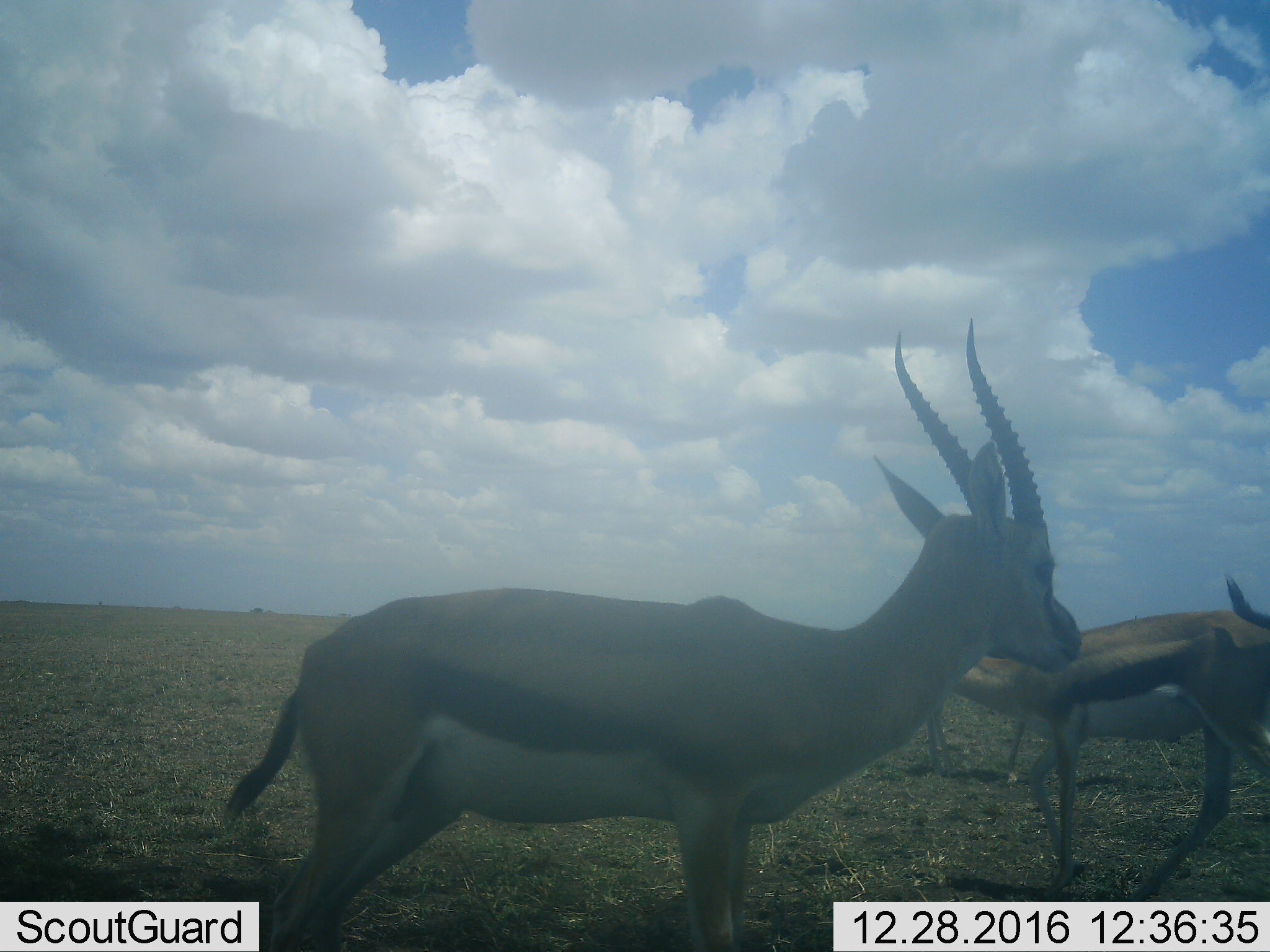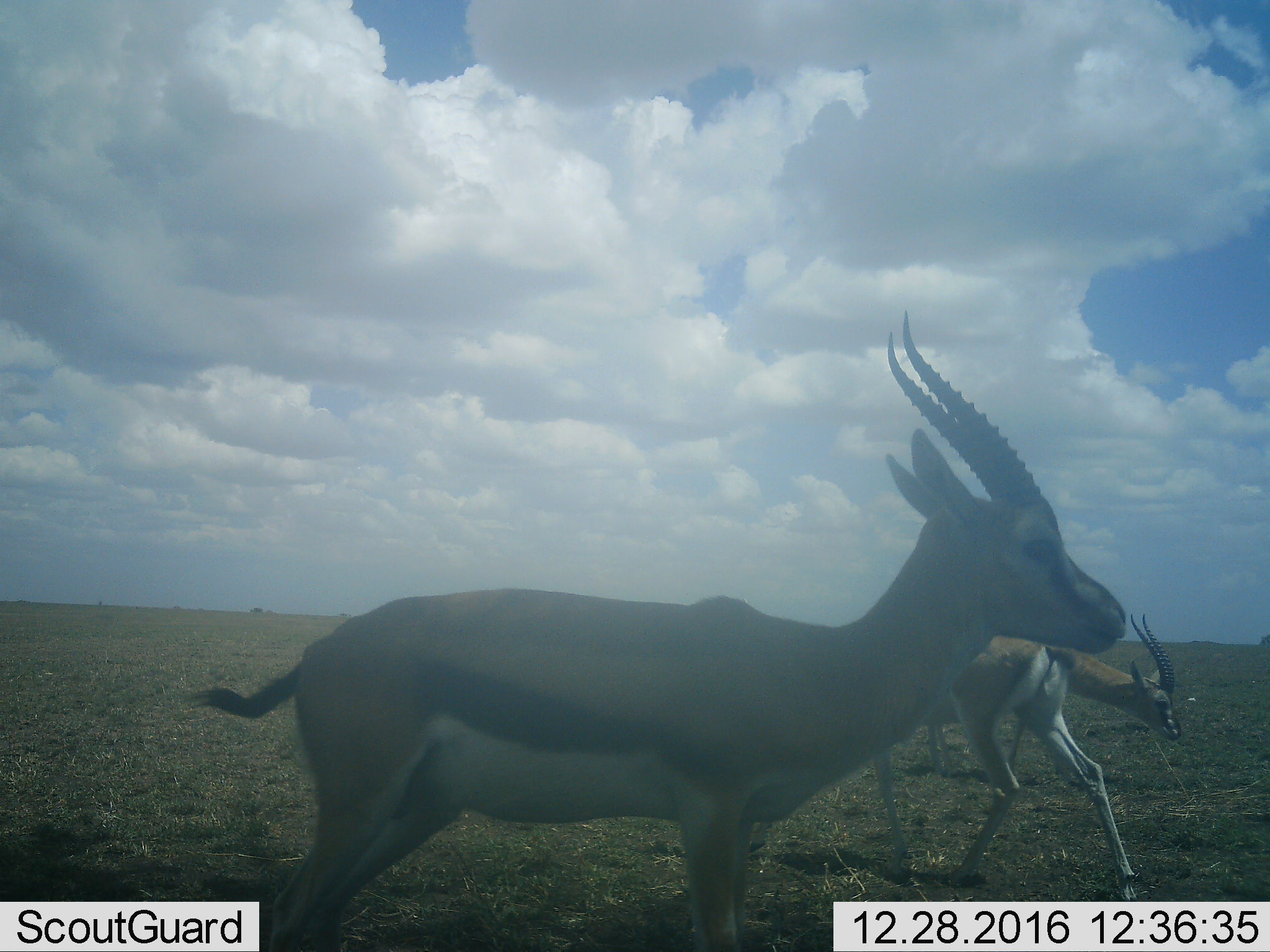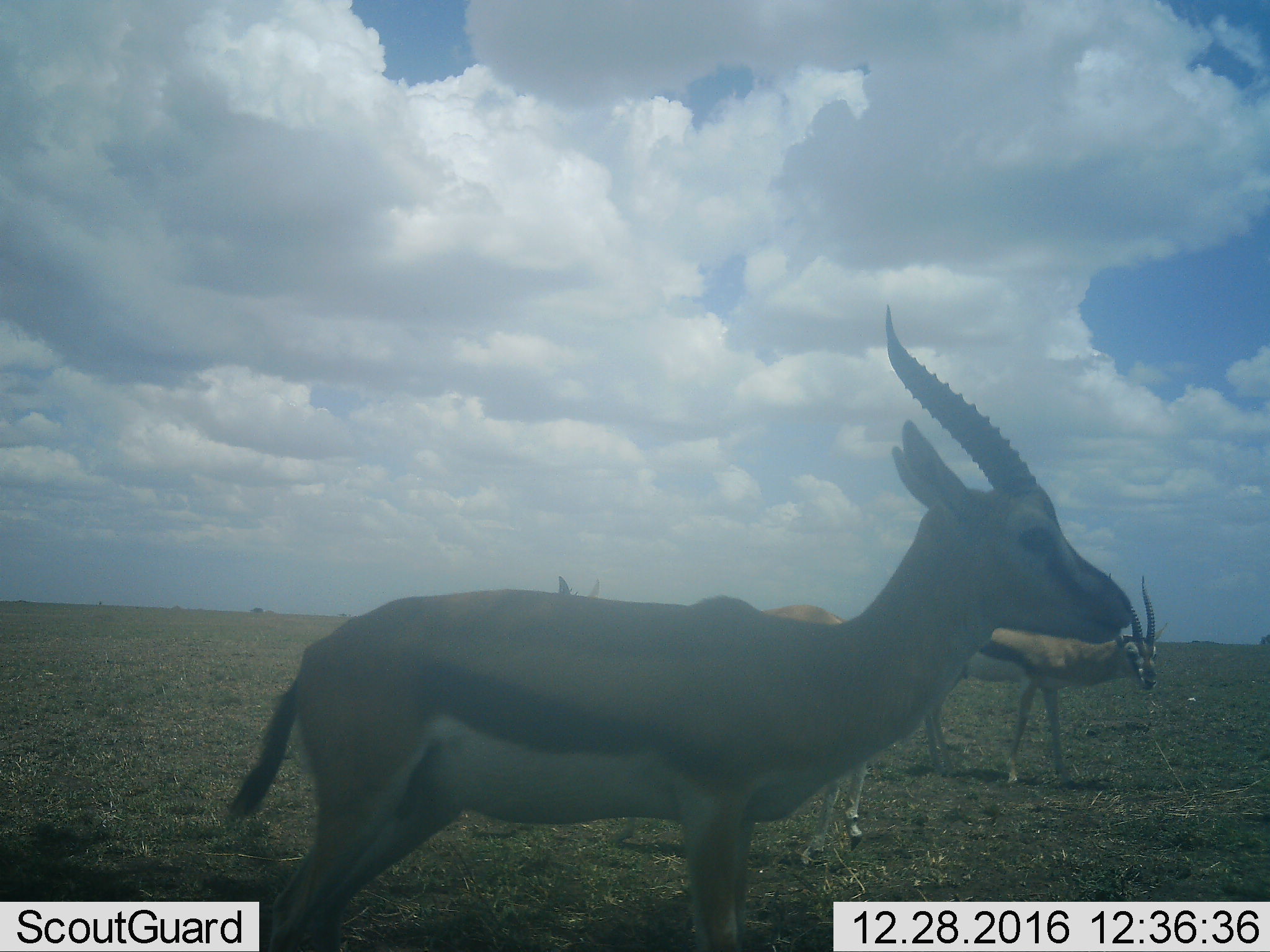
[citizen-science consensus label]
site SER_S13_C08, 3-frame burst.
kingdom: Animalia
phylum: Chordata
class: Mammalia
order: Artiodactyla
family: Bovidae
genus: Eudorcas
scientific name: Eudorcas thomsonii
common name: thomson's gazelle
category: gazellethomsons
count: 3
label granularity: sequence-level